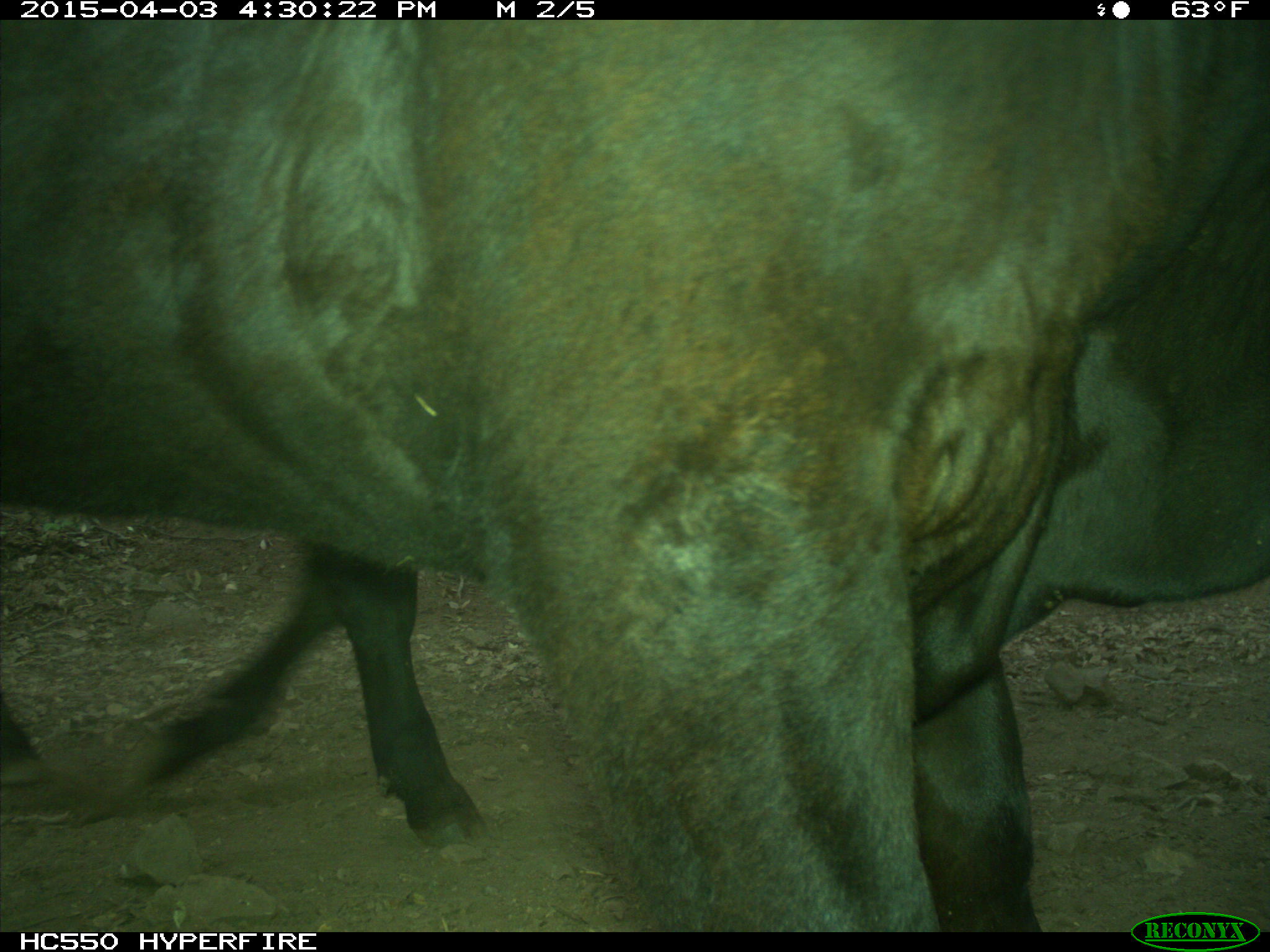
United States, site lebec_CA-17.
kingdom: Animalia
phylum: Chordata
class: Mammalia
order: Artiodactyla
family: Bovidae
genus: Bos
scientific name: Bos taurus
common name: domestic cow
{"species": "Bos taurus (domestic cow)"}